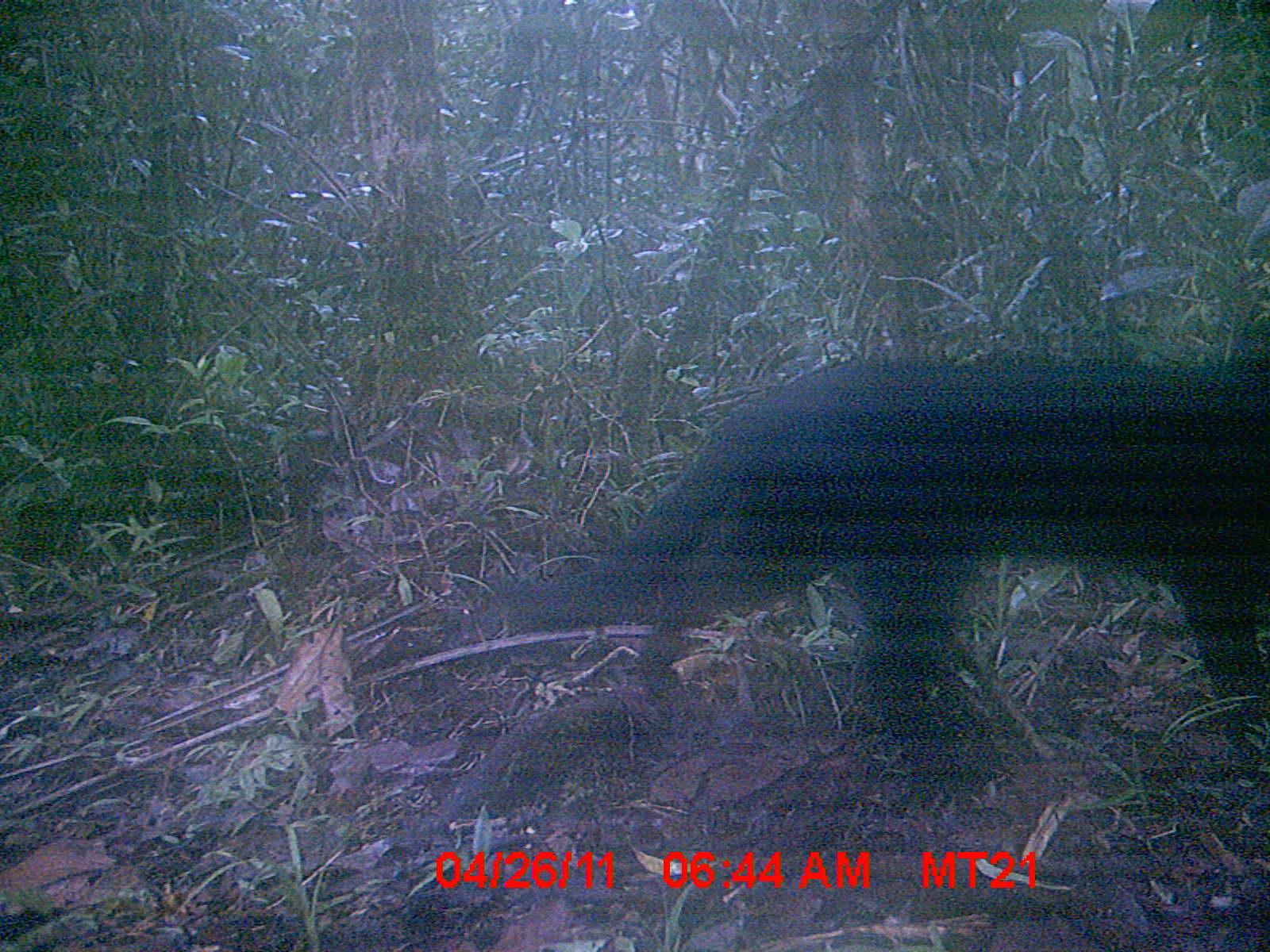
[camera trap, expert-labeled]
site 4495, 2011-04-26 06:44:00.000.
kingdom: Animalia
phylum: Chordata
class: Mammalia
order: Carnivora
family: Felidae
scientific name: Felidae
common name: felids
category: felis sp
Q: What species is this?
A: Felis sp (felids) (Felidae).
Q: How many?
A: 1.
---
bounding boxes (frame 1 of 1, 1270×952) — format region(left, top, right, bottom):
felis sp: region(462, 346, 1268, 784)